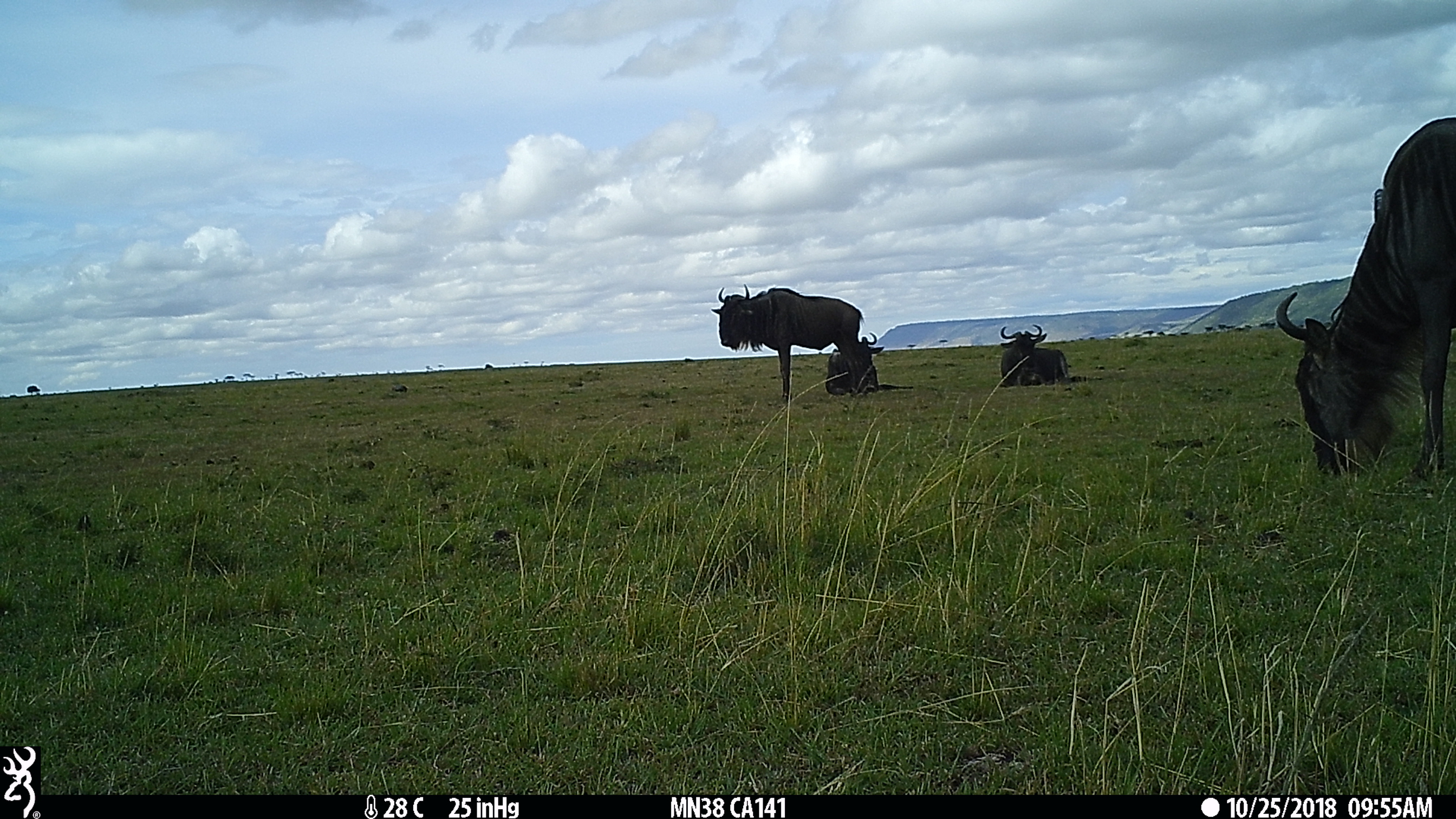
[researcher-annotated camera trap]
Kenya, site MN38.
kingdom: Animalia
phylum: Chordata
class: Mammalia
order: Artiodactyla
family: Bovidae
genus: Connochaetes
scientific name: Connochaetes taurinus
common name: blue wildebeest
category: wildebeest